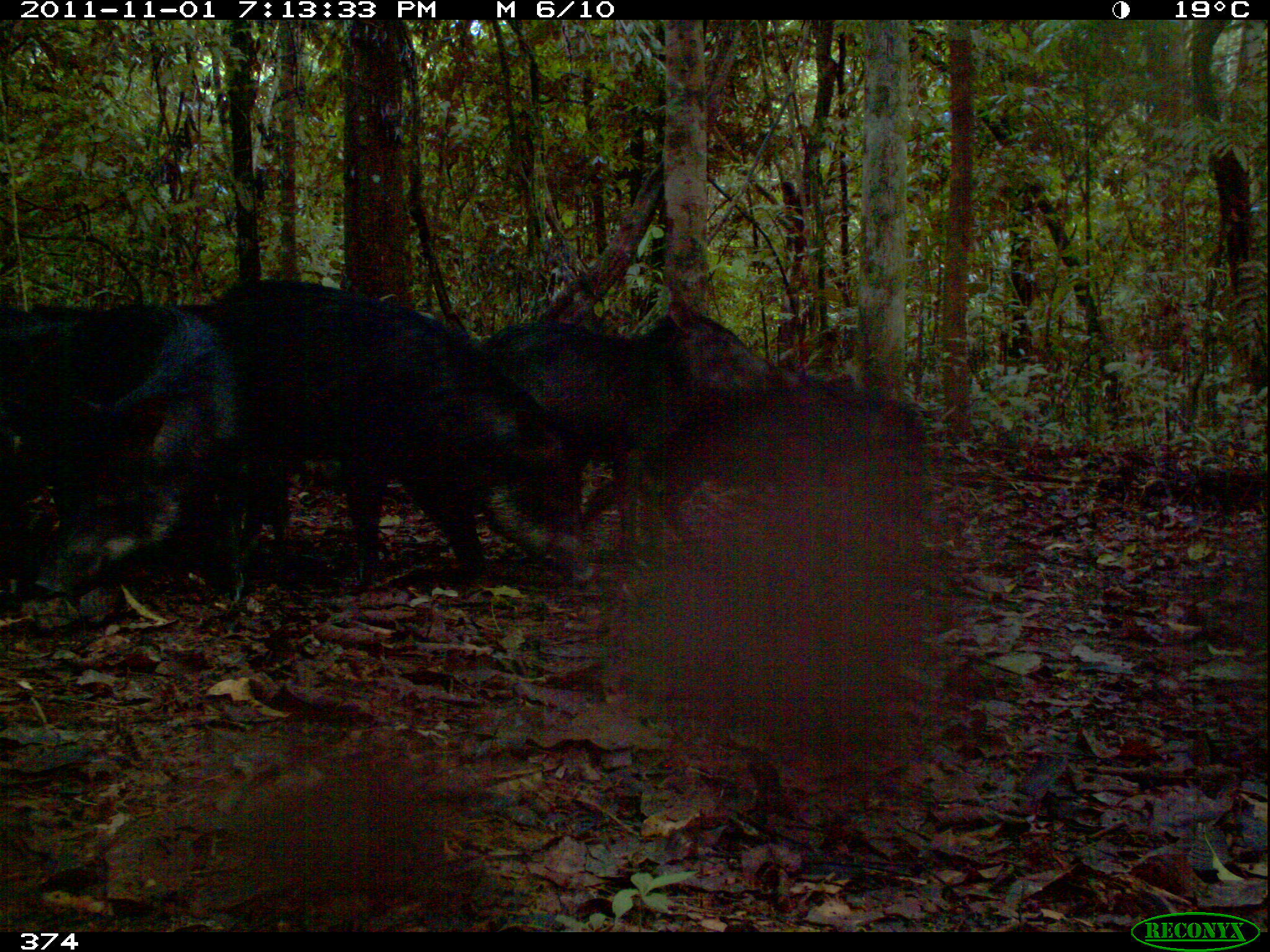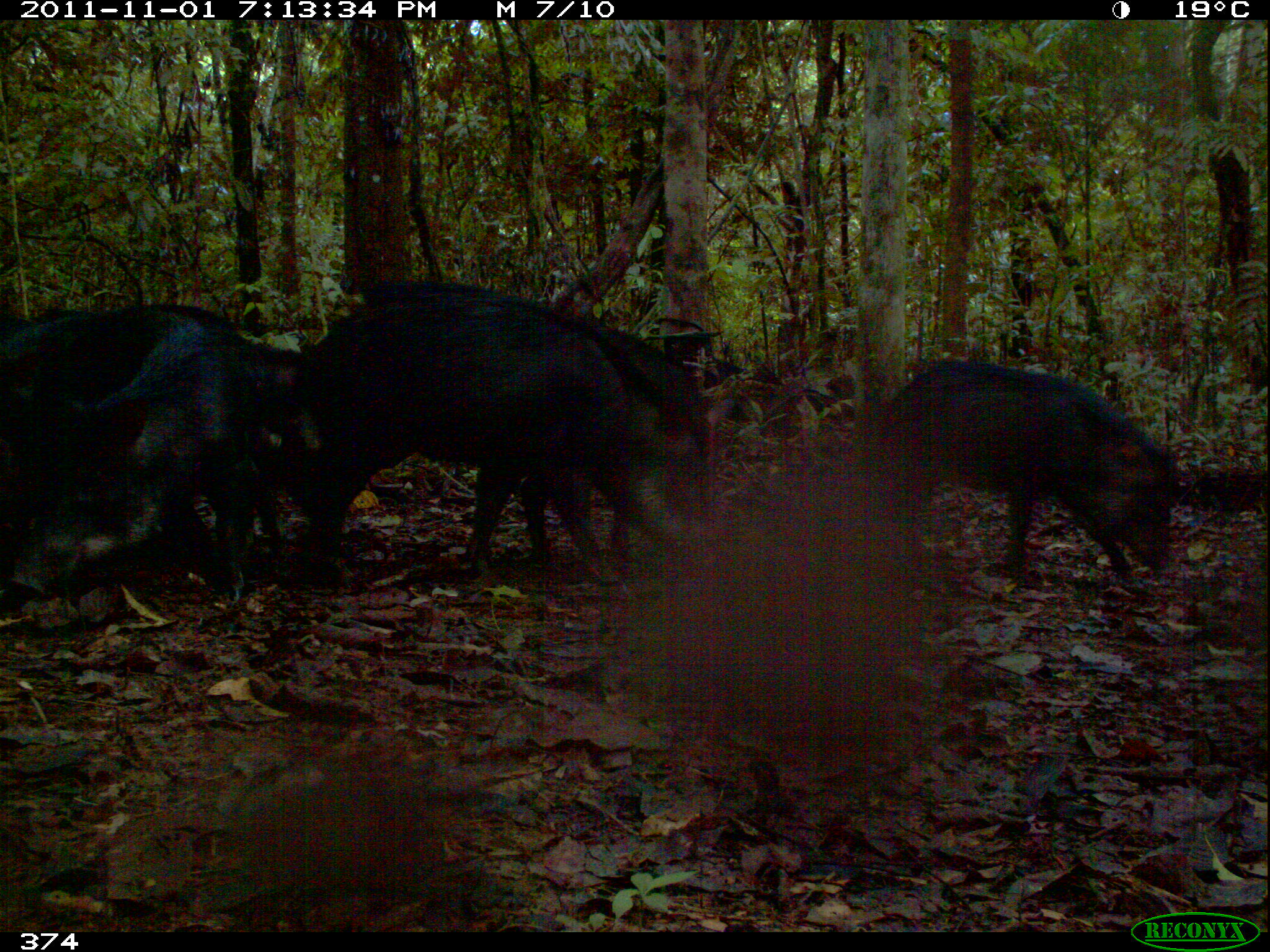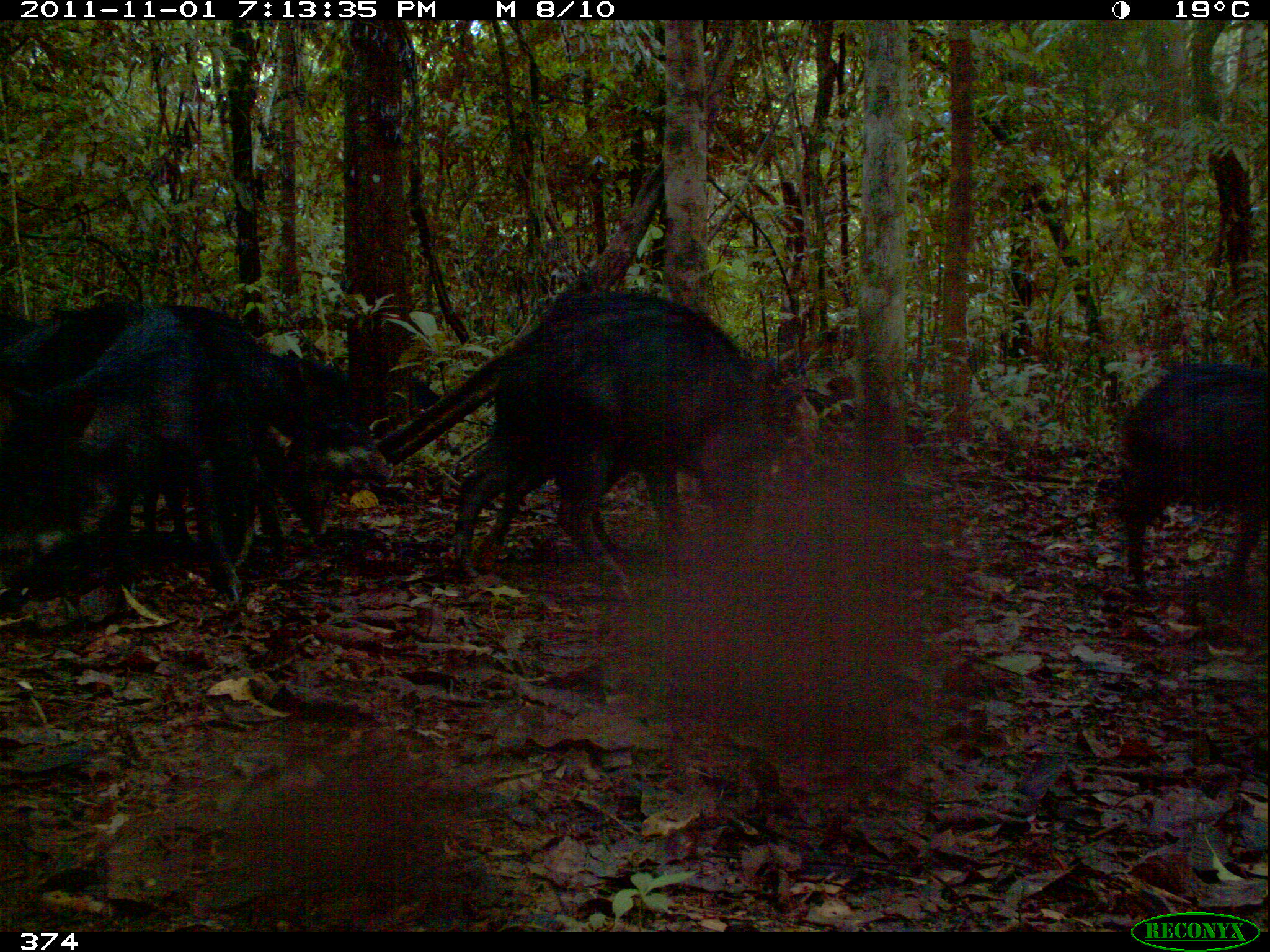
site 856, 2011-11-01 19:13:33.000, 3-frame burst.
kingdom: Animalia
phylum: Chordata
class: Mammalia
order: Artiodactyla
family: Tayassuidae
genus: Tayassu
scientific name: Tayassu pecari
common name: white-lipped peccary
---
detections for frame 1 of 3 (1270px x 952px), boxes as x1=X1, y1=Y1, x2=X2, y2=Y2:
tayassu pecari: x1=216, y1=280, x2=590, y2=592; x1=0, y1=303, x2=239, y2=599; x1=471, y1=298, x2=777, y2=513; x1=575, y1=371, x2=925, y2=557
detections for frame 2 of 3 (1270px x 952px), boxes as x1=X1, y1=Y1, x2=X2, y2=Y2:
tayassu pecari: x1=296, y1=298, x2=697, y2=588; x1=335, y1=285, x2=723, y2=570; x1=0, y1=306, x2=246, y2=607; x1=862, y1=354, x2=1169, y2=581; x1=201, y1=339, x2=337, y2=604